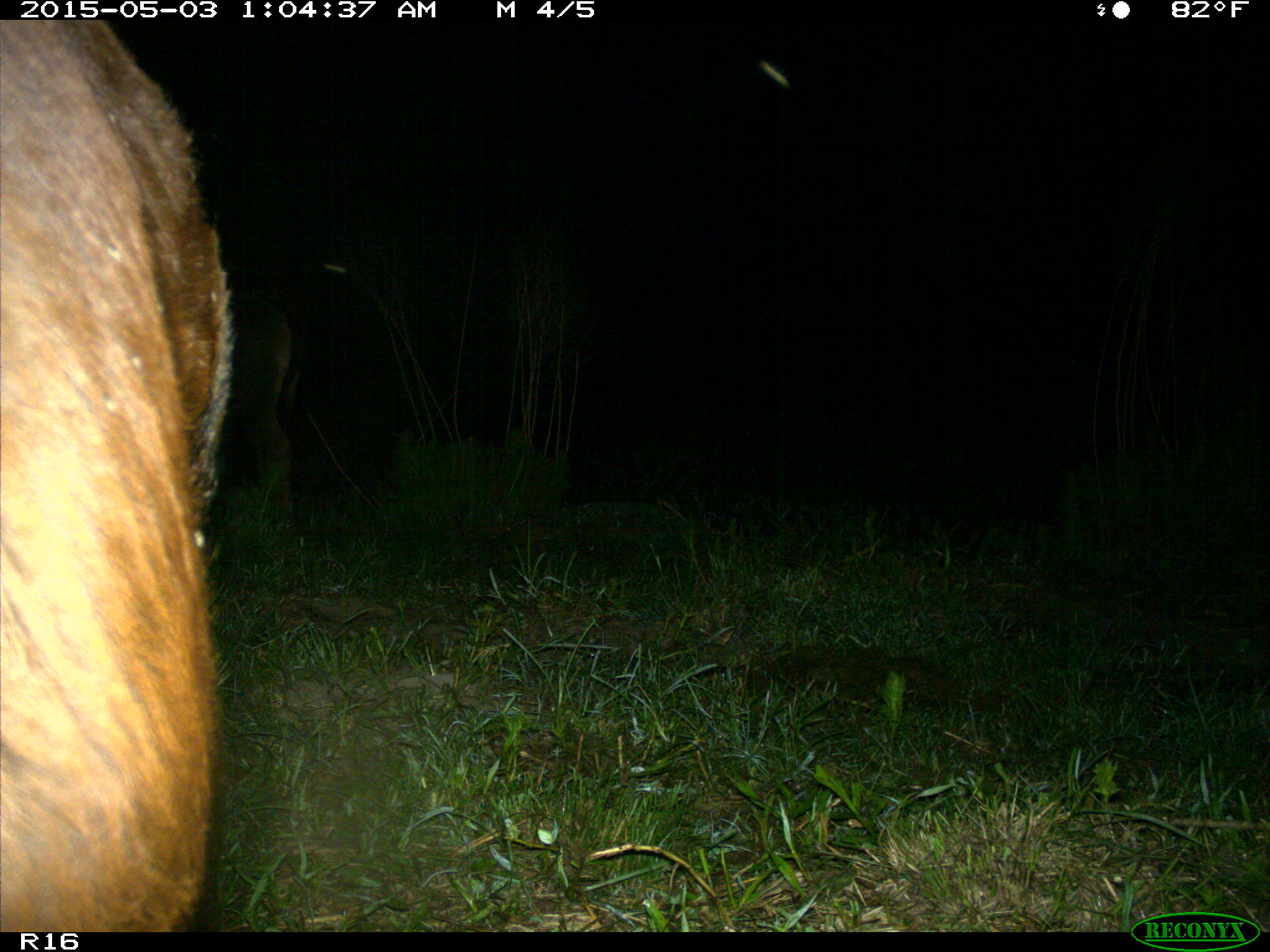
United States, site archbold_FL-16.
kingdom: Animalia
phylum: Chordata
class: Mammalia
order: Artiodactyla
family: Bovidae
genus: Bos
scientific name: Bos taurus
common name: domestic cow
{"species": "Bos taurus (domestic cow)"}